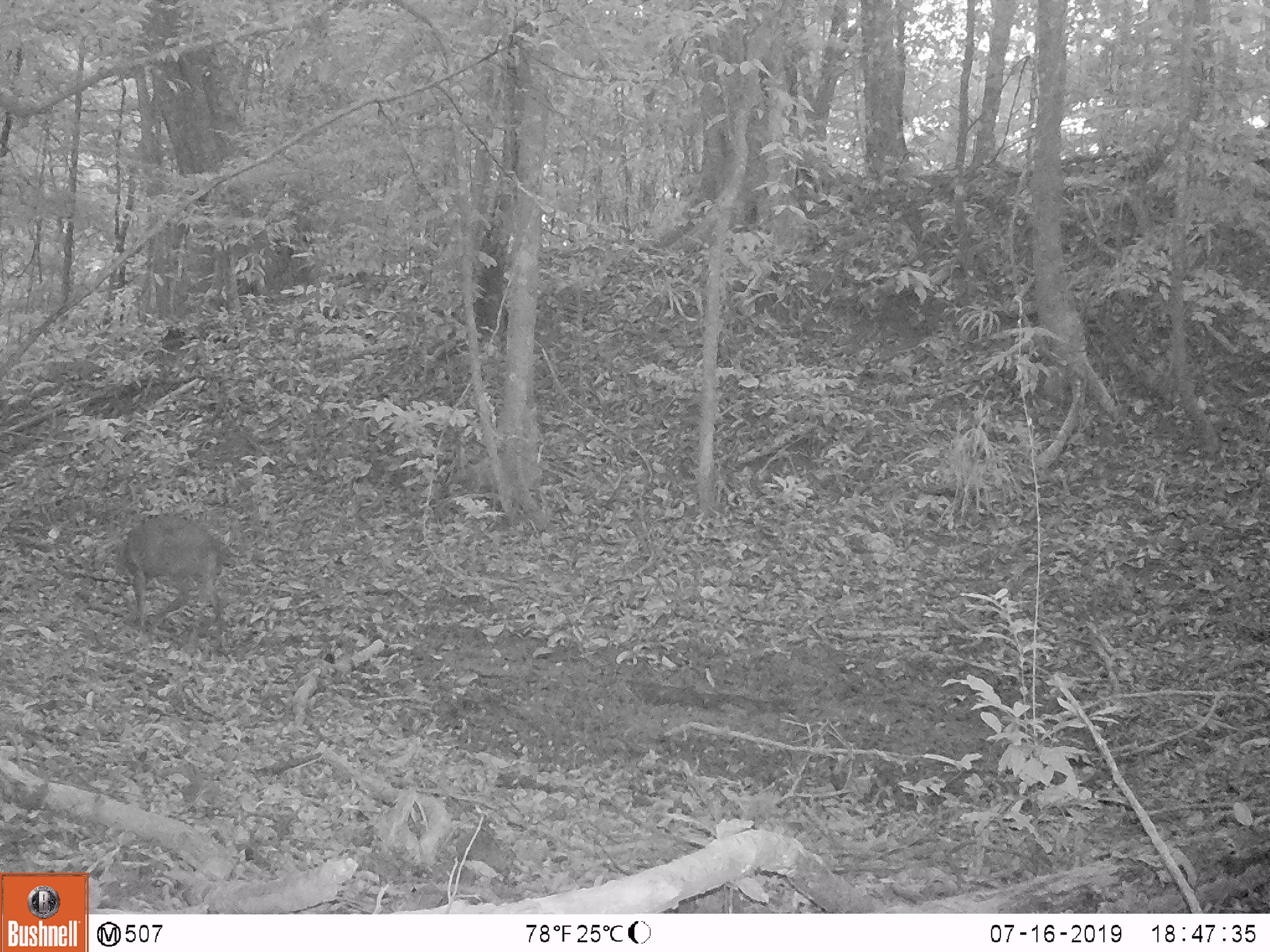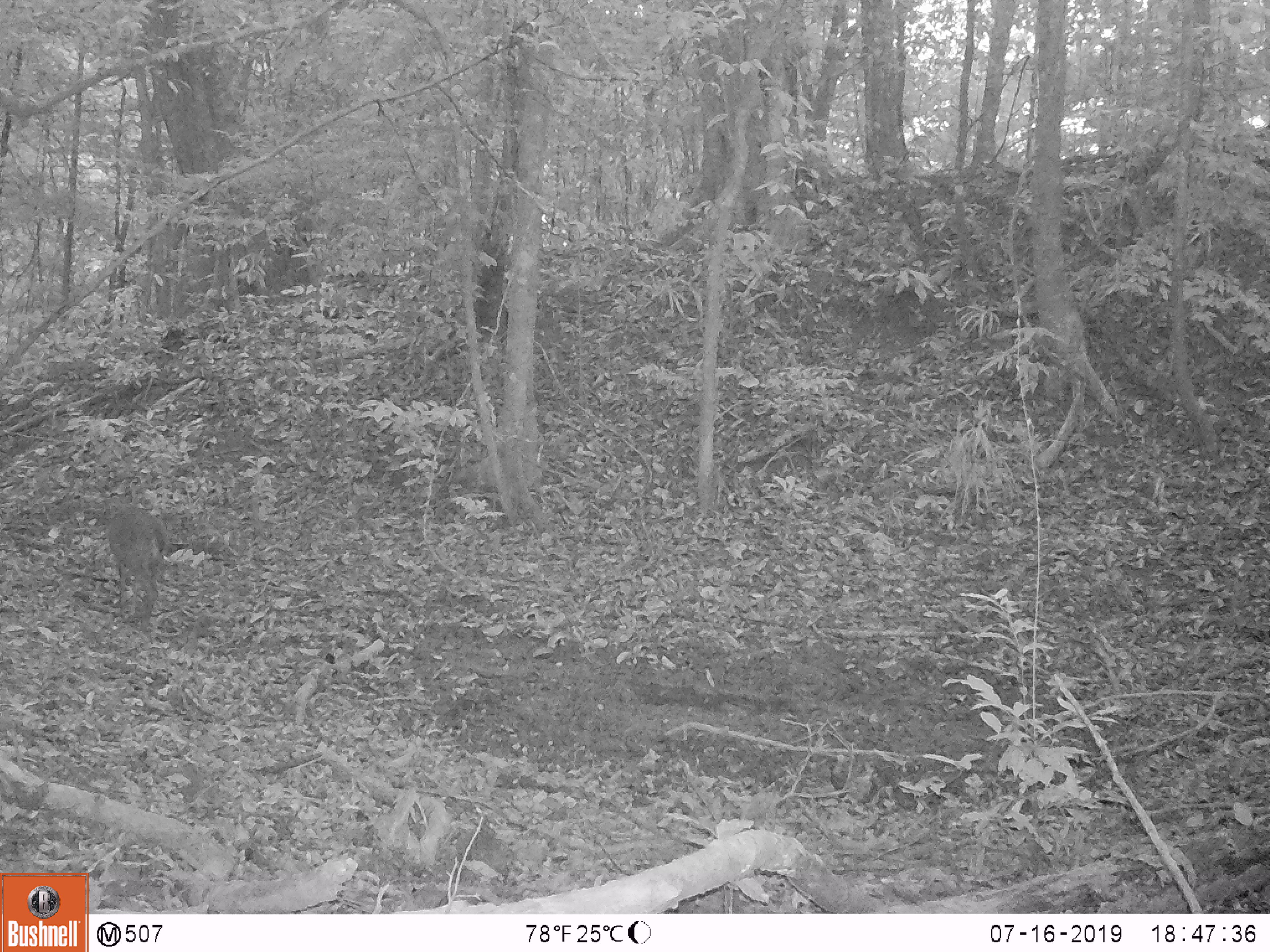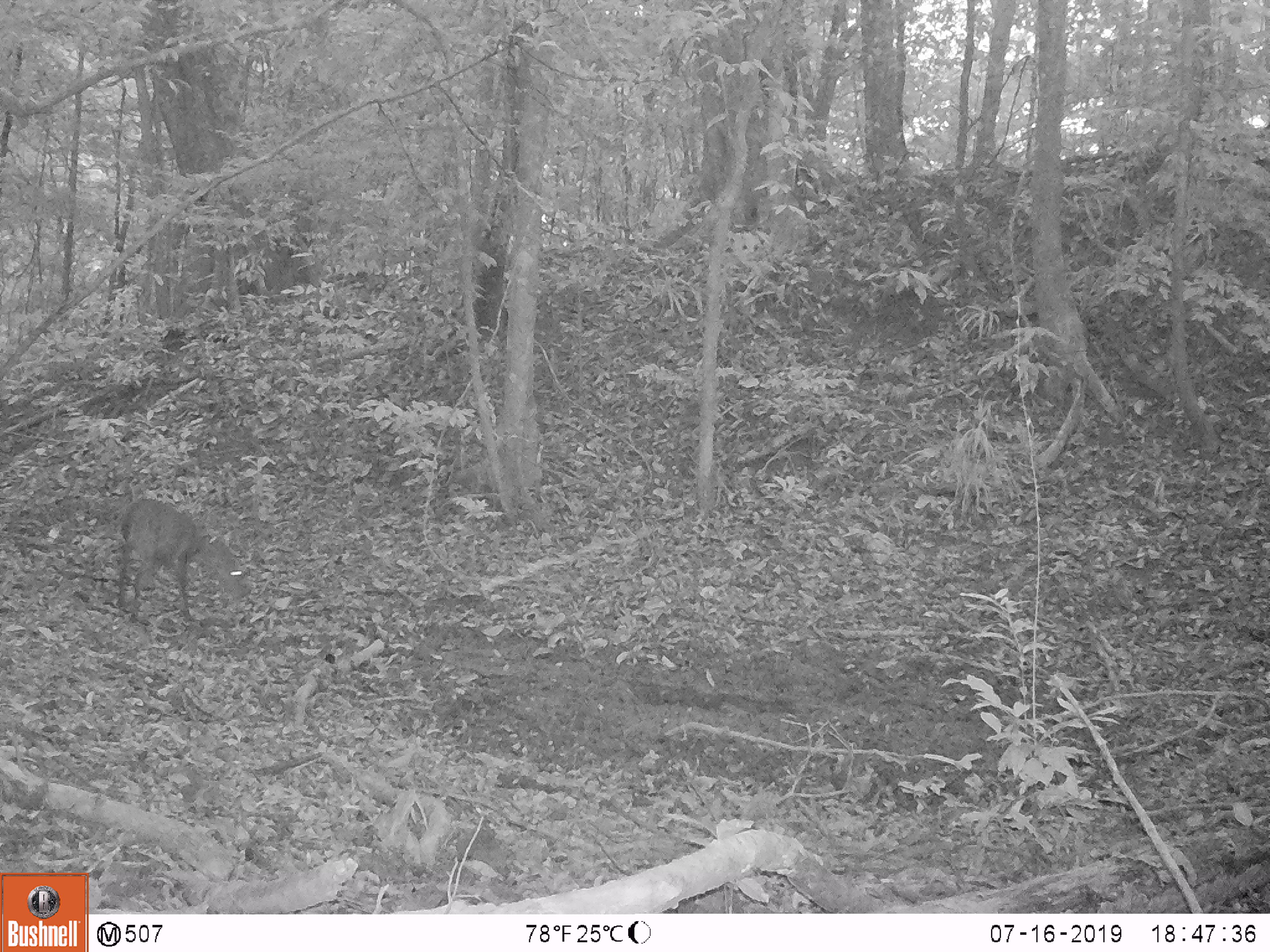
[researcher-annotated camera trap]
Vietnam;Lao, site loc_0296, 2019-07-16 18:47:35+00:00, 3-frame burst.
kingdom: Animalia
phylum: Chordata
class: Mammalia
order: Artiodactyla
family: Cervidae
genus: Muntiacus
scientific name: Muntiacus vuquangensis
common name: large-antlered muntjac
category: large antlered muntjac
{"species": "large antlered muntjac (large-antlered muntjac) (Muntiacus vuquangensis)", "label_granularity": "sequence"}